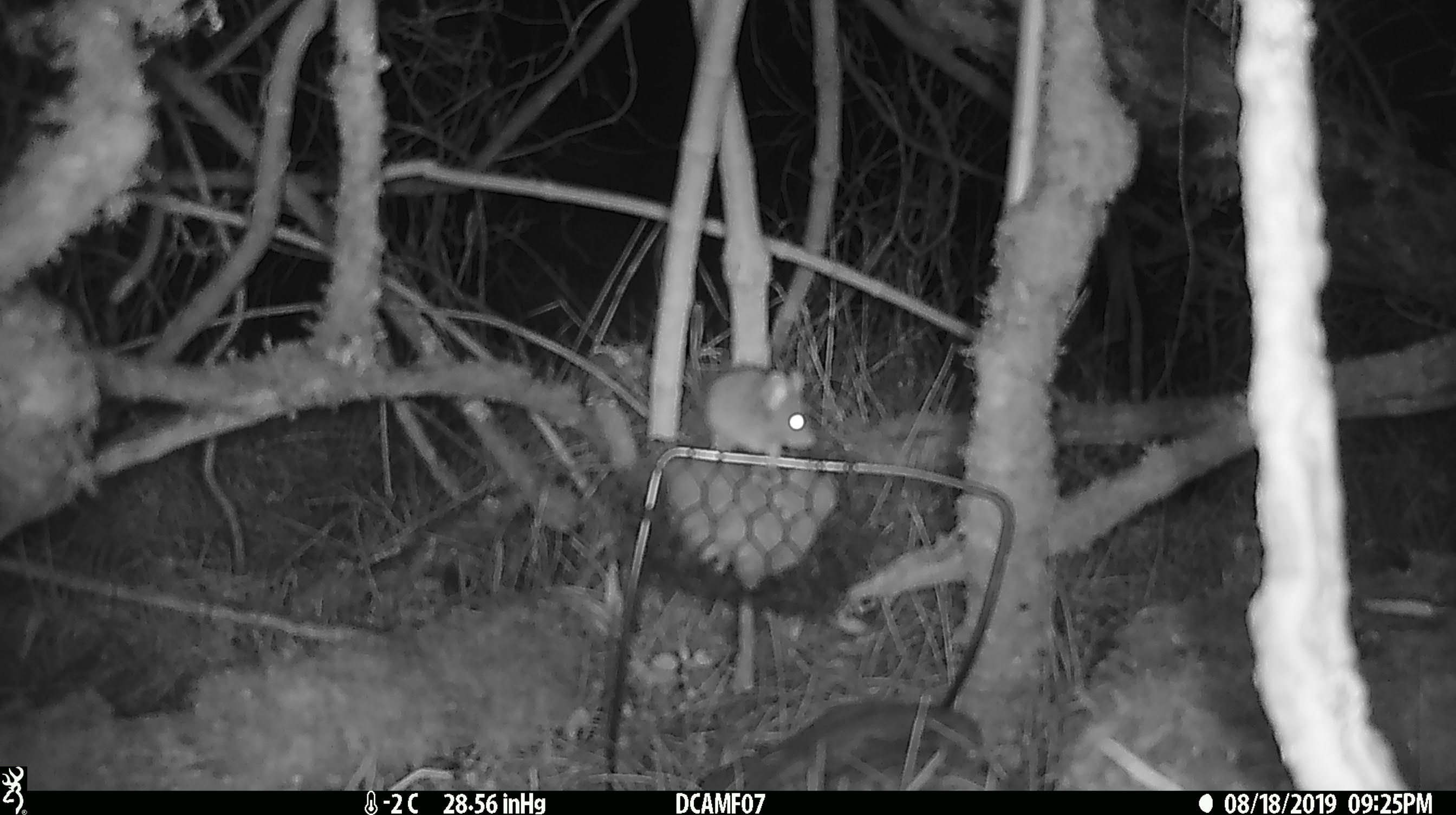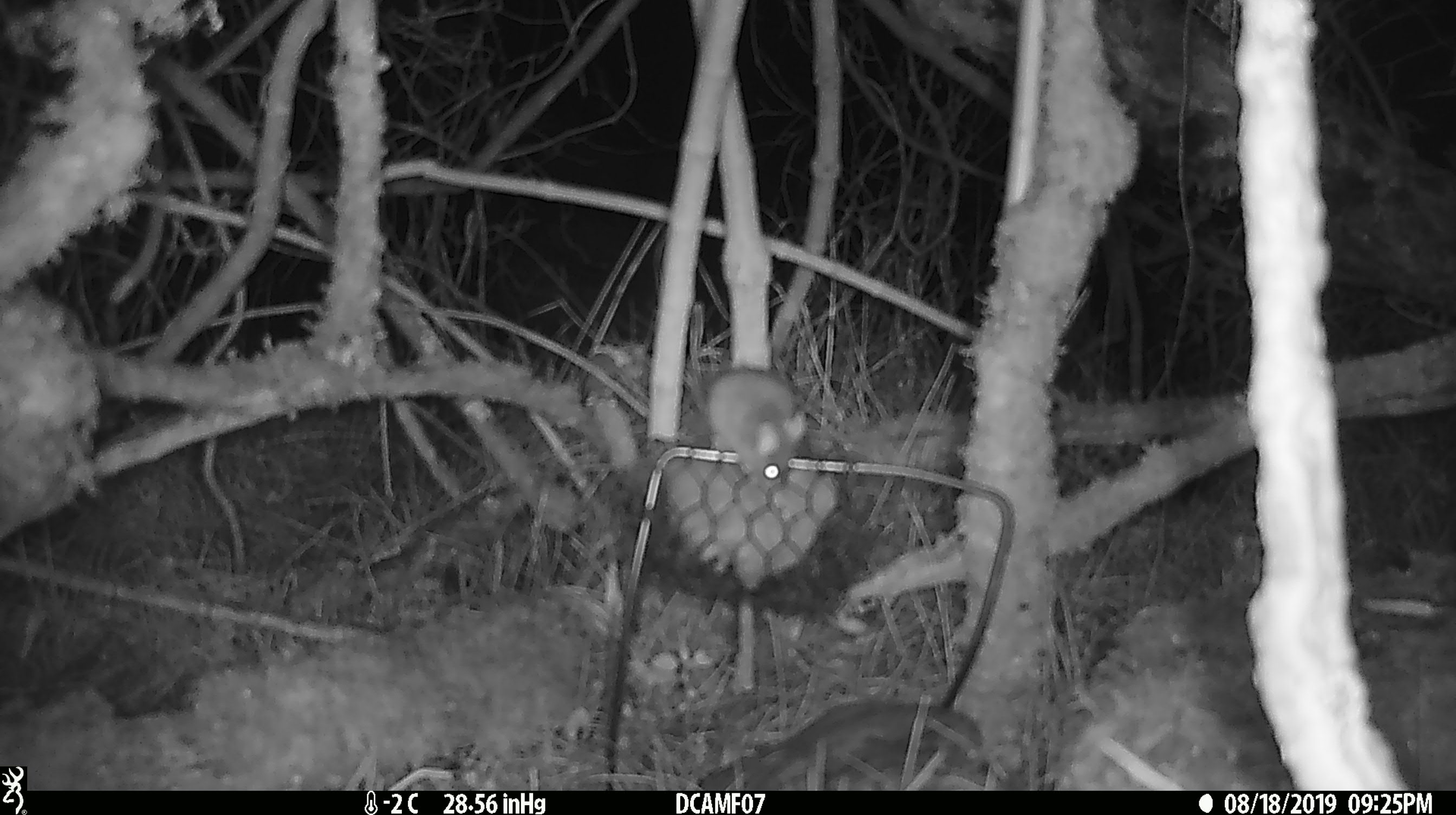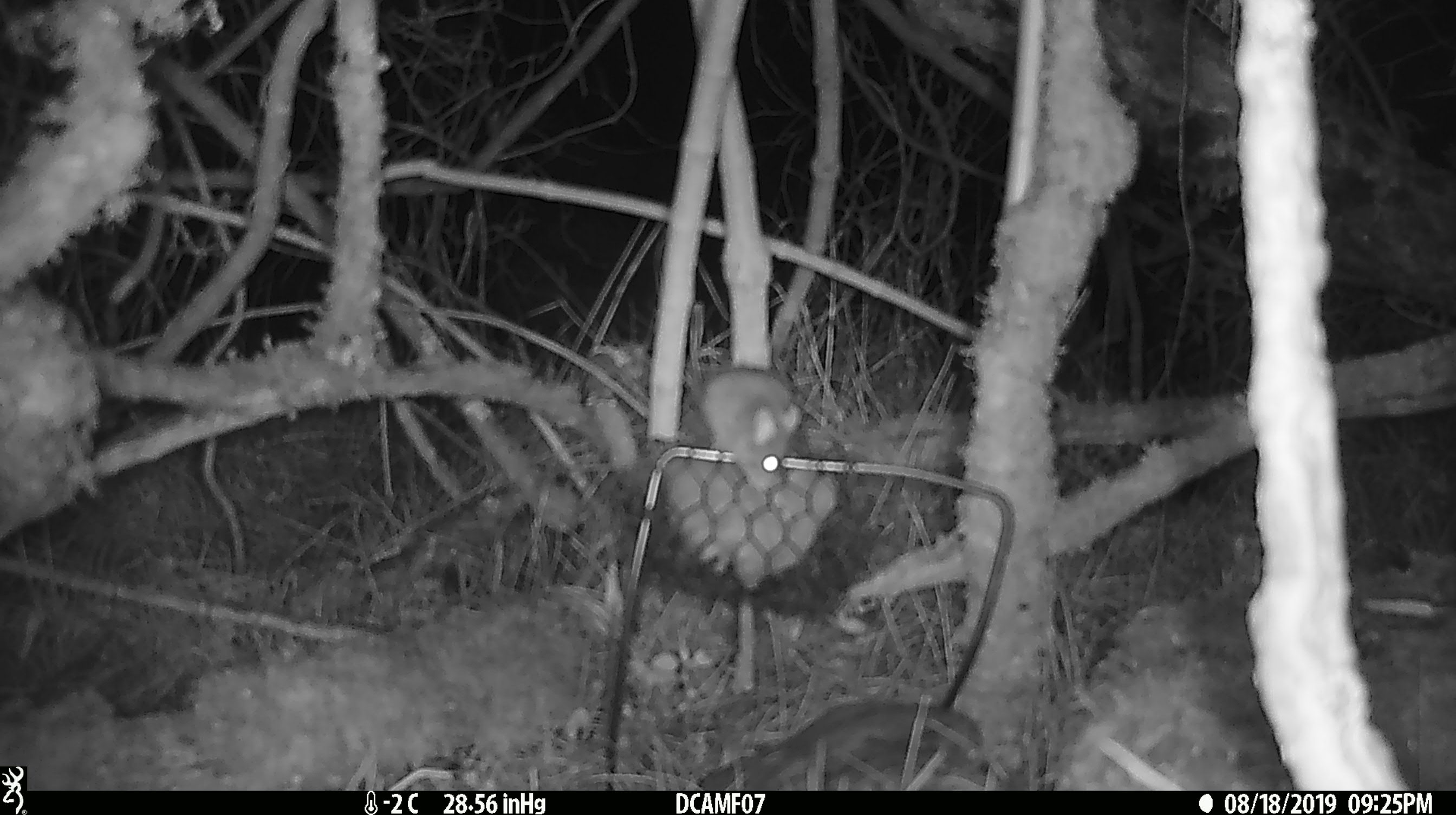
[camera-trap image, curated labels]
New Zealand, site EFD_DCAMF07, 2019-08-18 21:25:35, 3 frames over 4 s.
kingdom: Animalia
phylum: Chordata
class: Mammalia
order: Rodentia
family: Muridae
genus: Mus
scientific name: Mus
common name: mouse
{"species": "mouse (Mus)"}